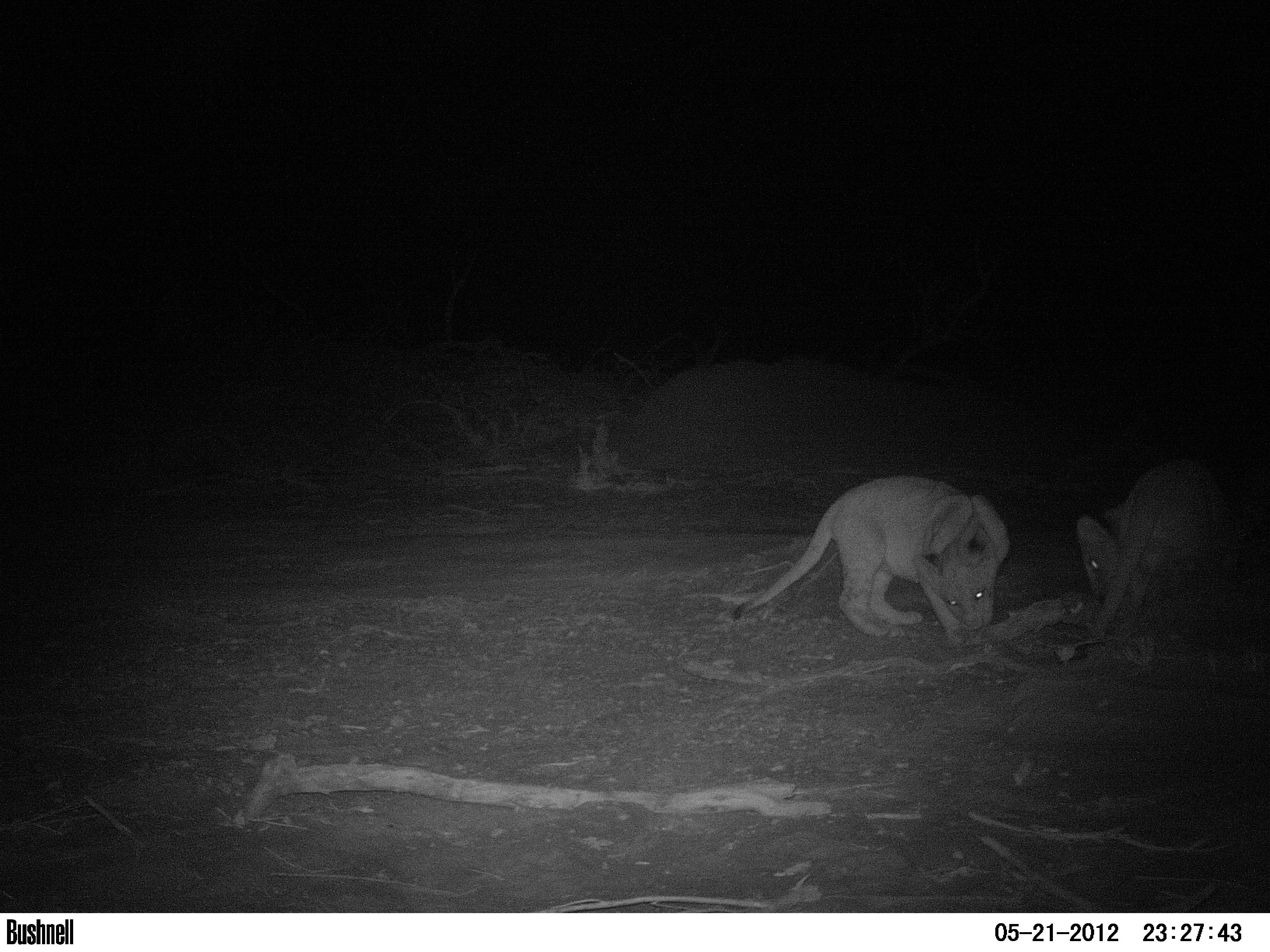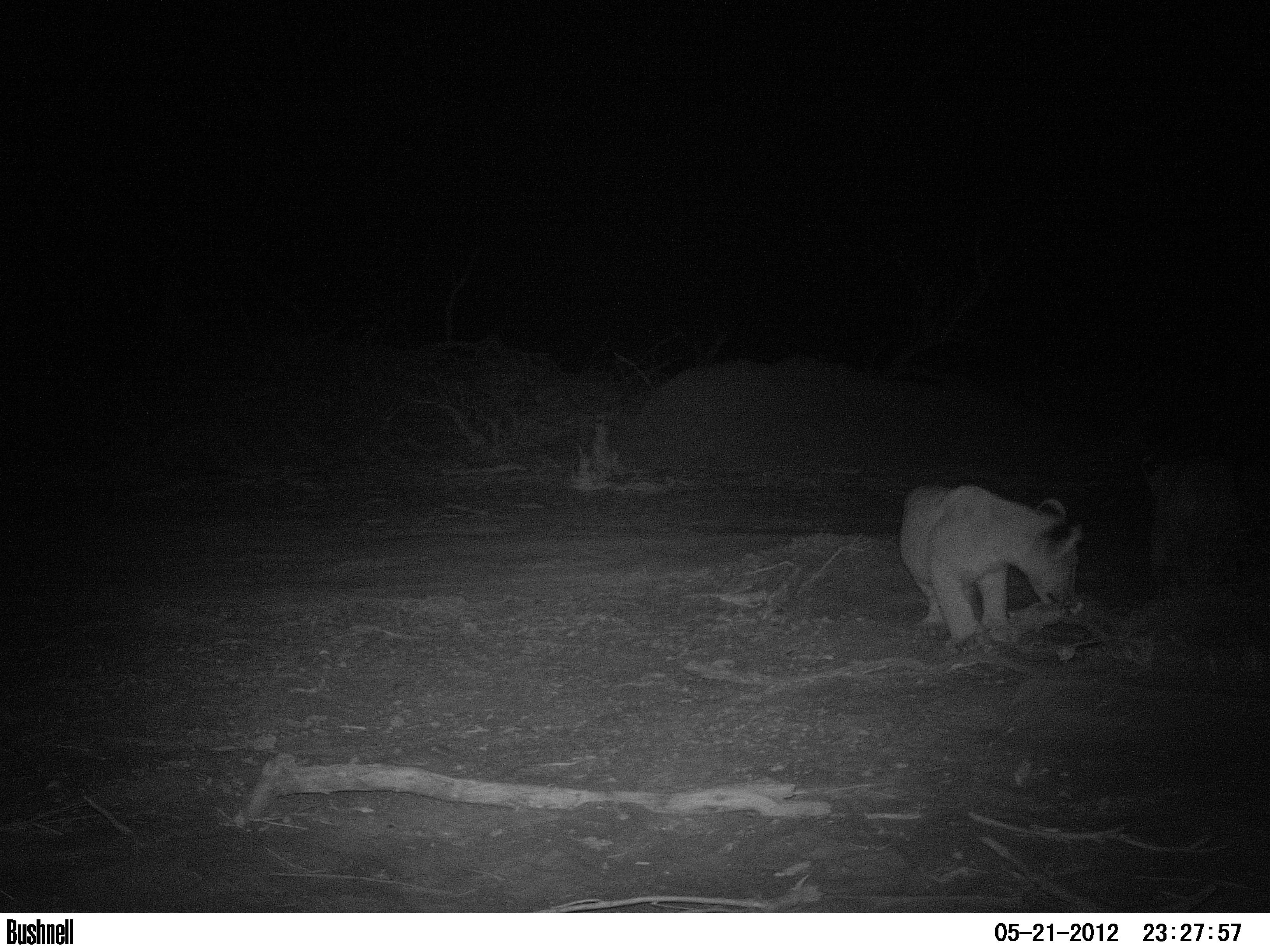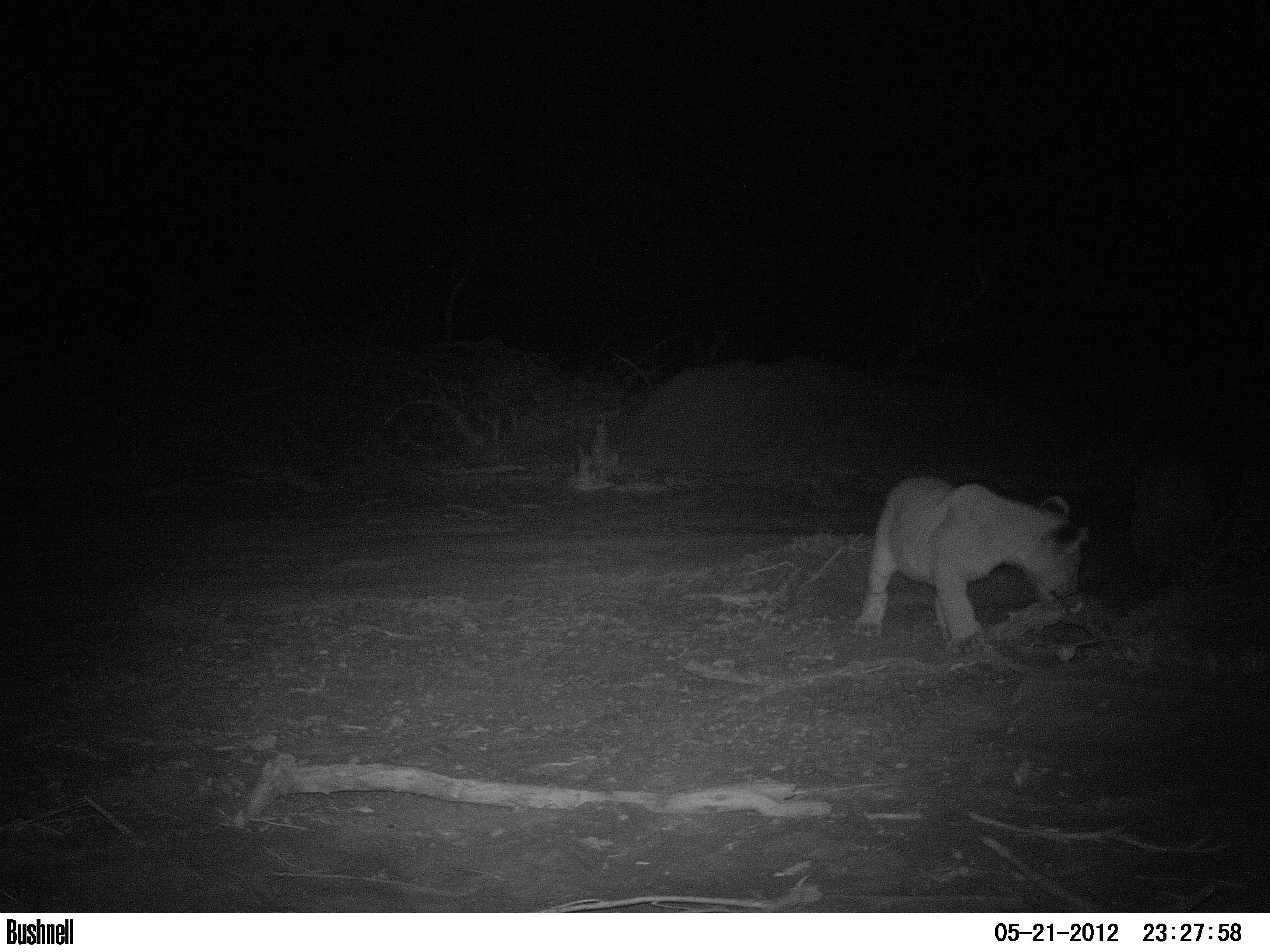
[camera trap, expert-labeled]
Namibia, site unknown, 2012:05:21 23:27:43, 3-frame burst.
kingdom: Animalia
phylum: Chordata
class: Mammalia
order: Carnivora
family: Felidae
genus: Panthera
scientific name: Panthera leo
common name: lion